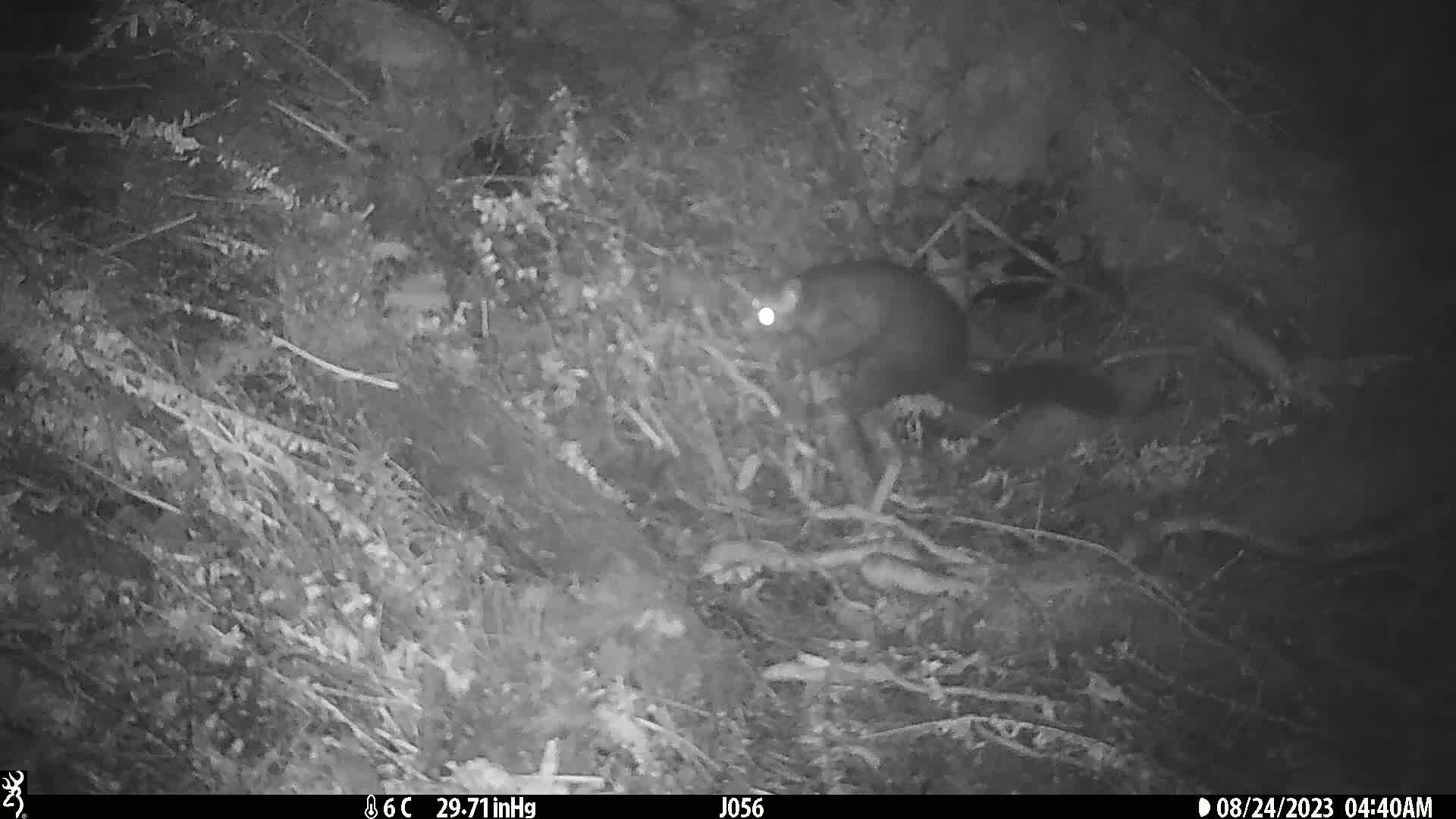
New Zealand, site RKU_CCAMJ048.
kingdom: Animalia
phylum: Chordata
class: Mammalia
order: Diprotodontia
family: Phalangeridae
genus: Trichosurus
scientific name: Trichosurus vulpecula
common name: common brushtail possum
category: possum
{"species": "possum (common brushtail possum) (Trichosurus vulpecula)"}